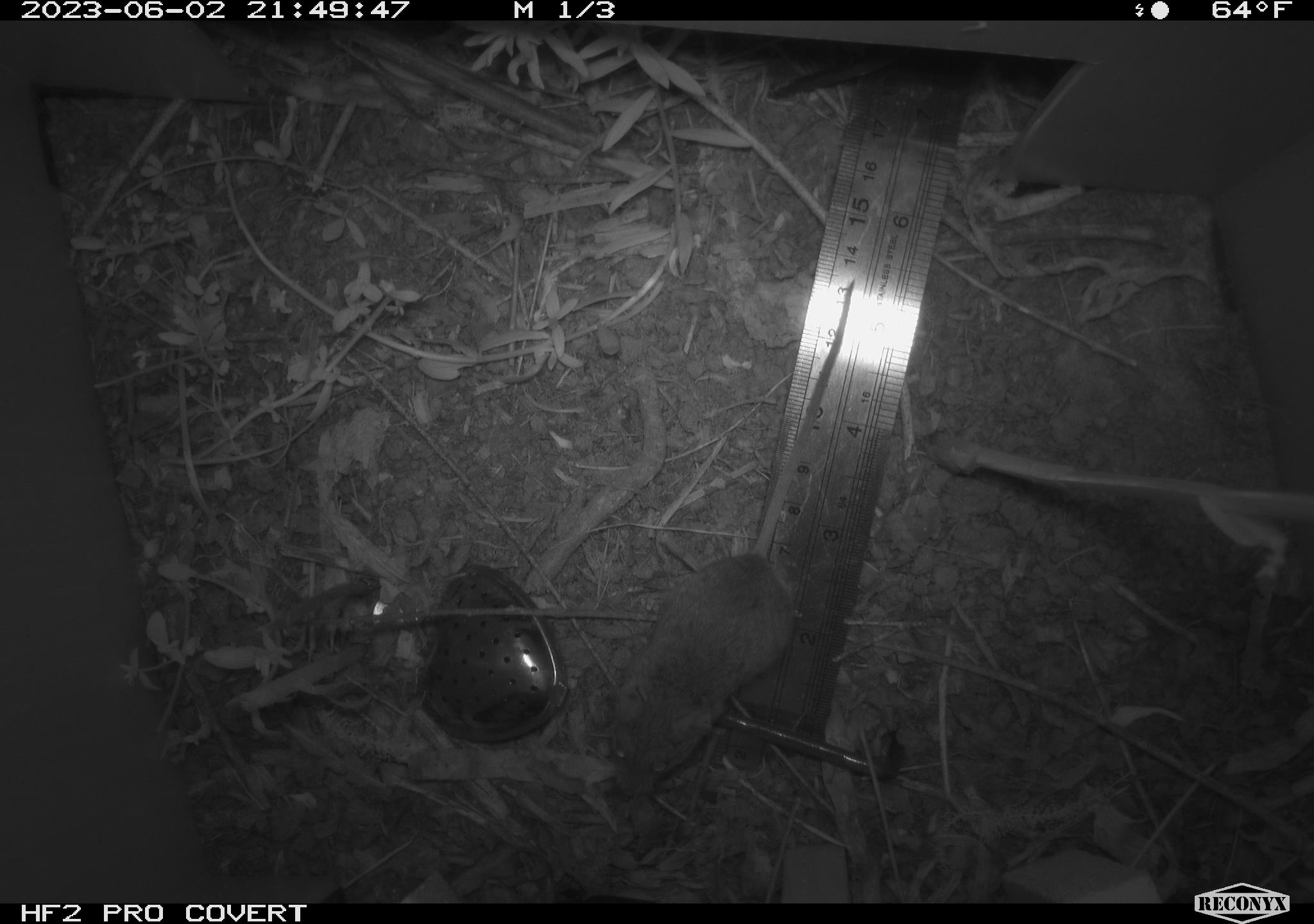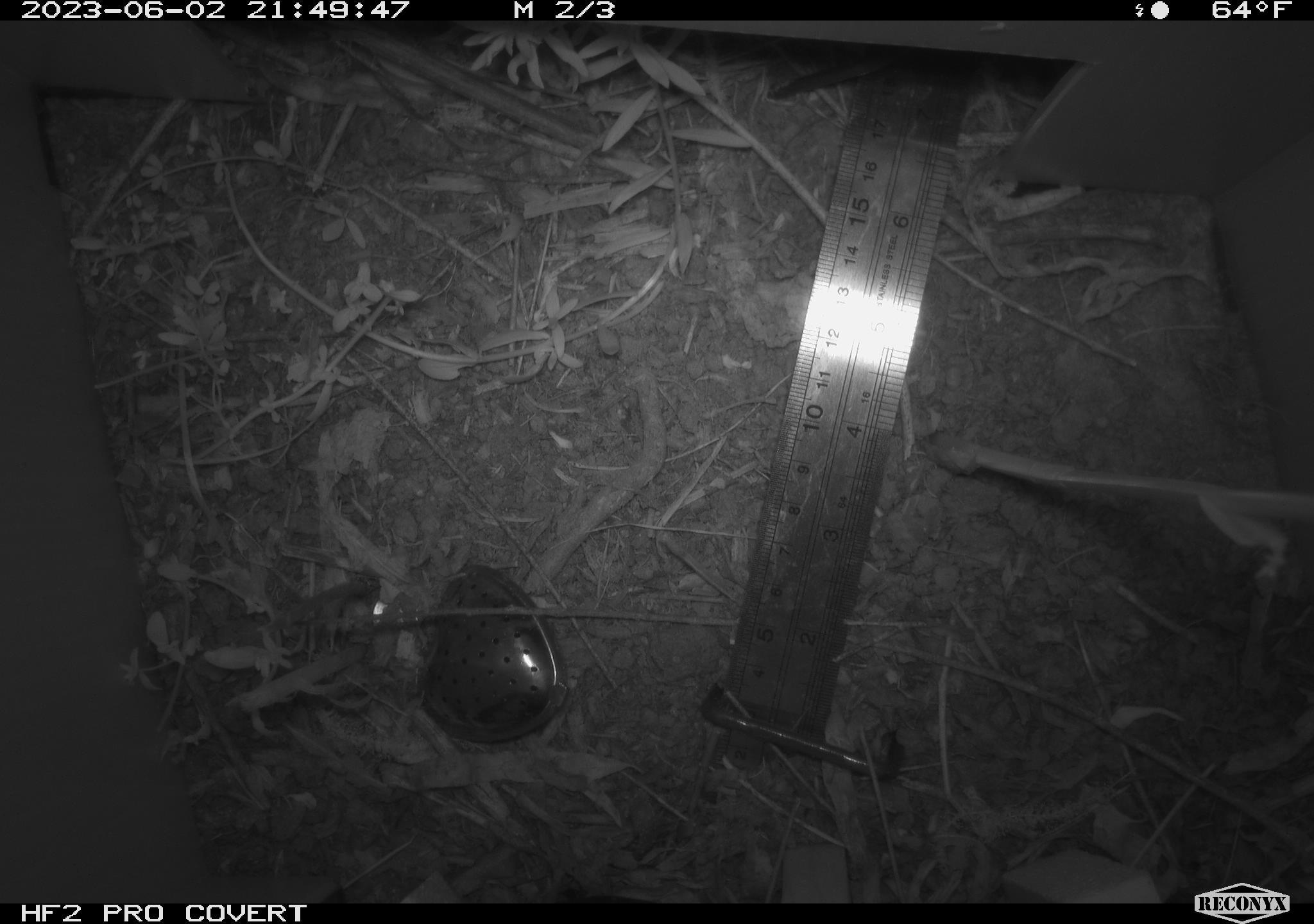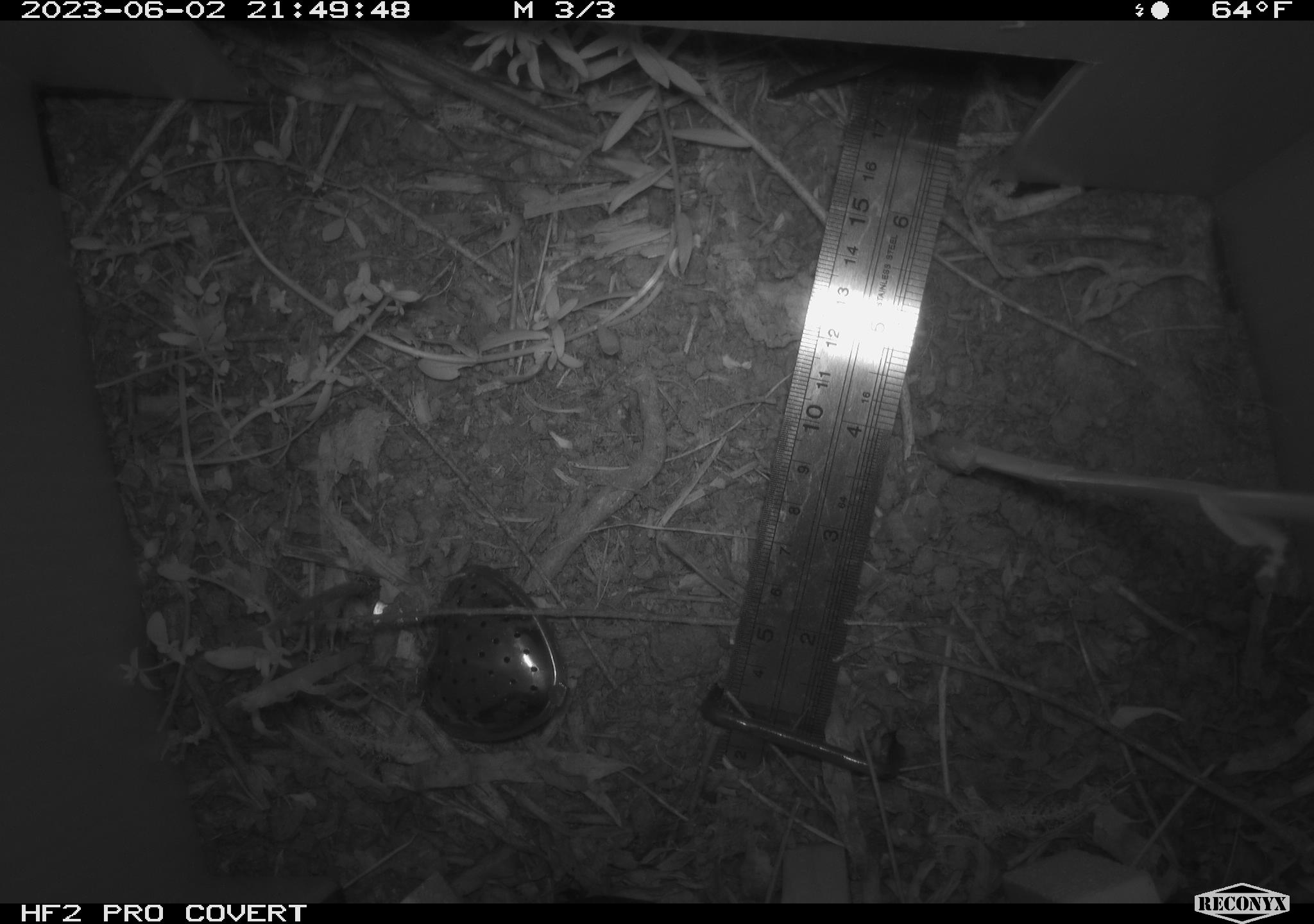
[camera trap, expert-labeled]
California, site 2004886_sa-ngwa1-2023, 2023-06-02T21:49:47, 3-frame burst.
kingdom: Animalia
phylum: Chordata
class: Mammalia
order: Rodentia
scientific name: Rodentia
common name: mouse species